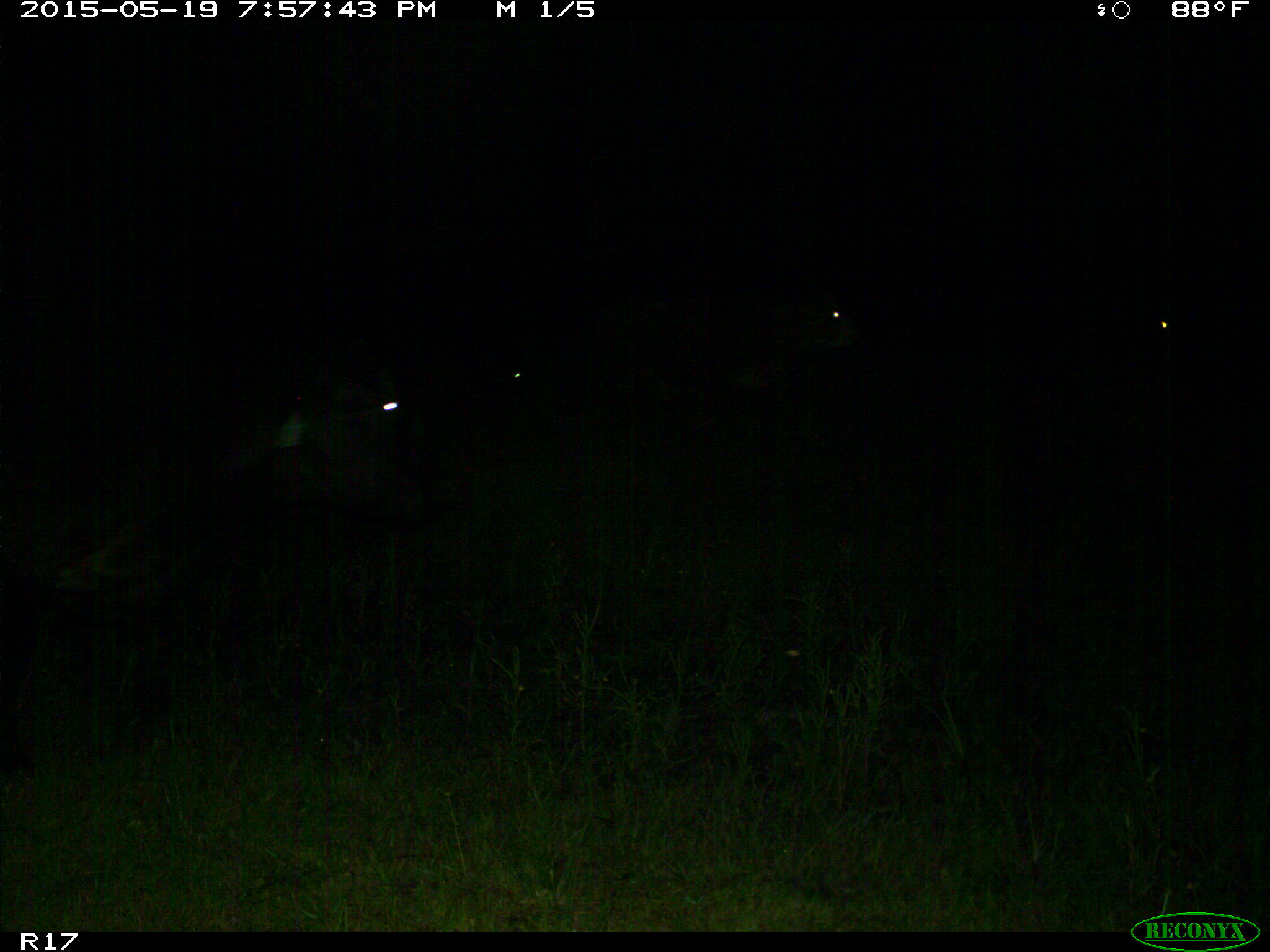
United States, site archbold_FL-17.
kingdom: Animalia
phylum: Chordata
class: Mammalia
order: Artiodactyla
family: Bovidae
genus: Bos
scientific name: Bos taurus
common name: domestic cow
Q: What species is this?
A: Bos taurus (domestic cow).